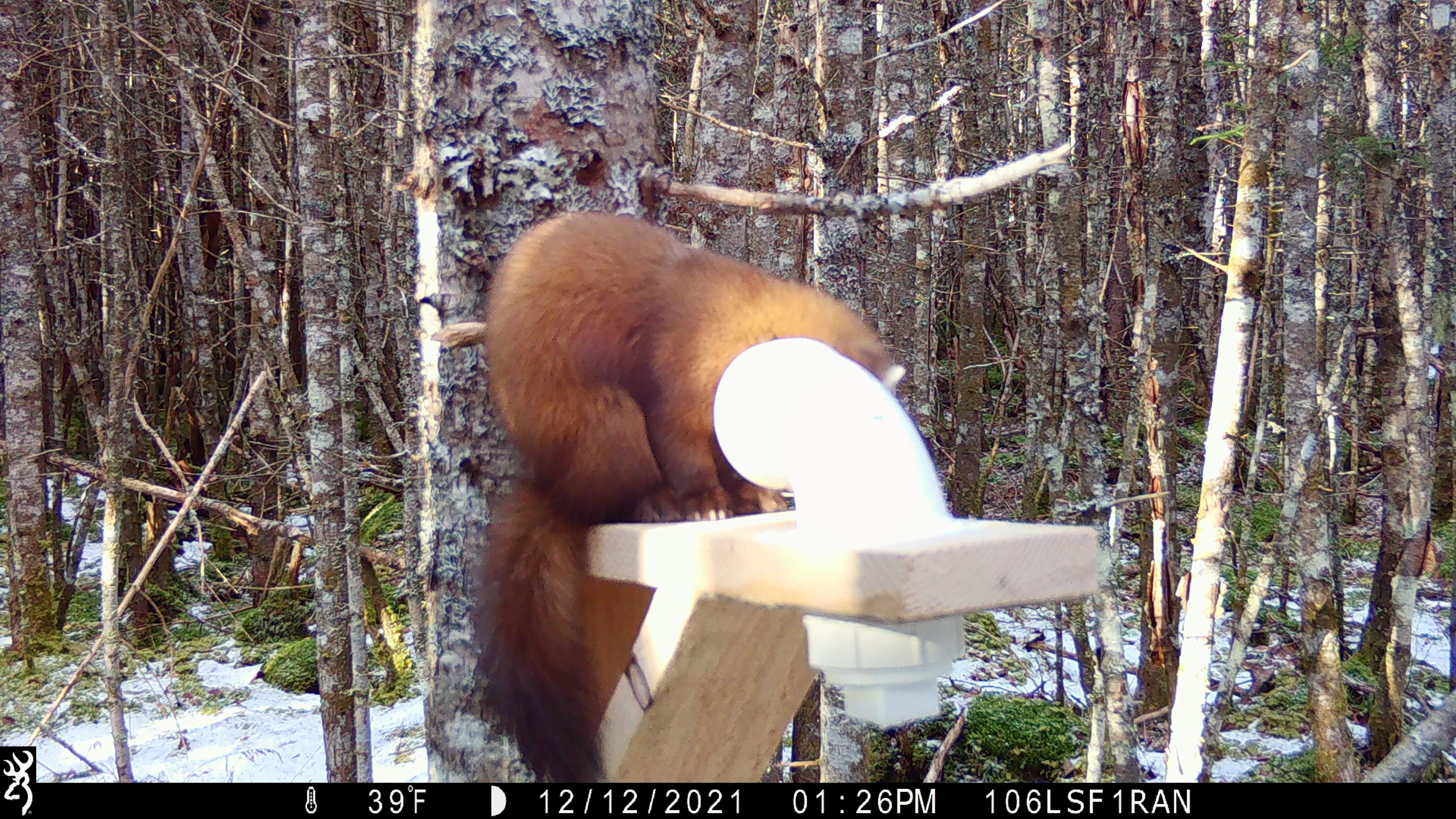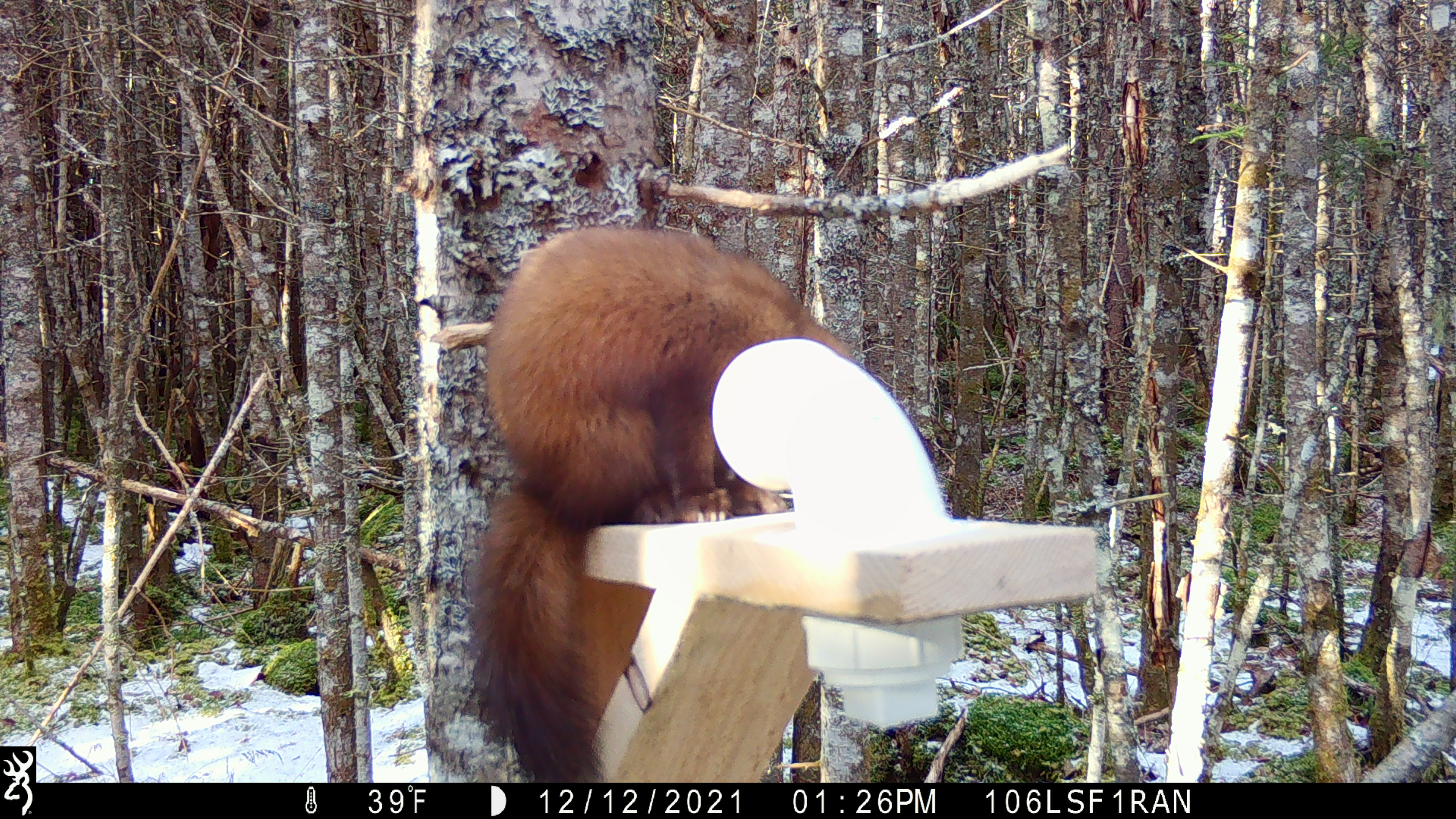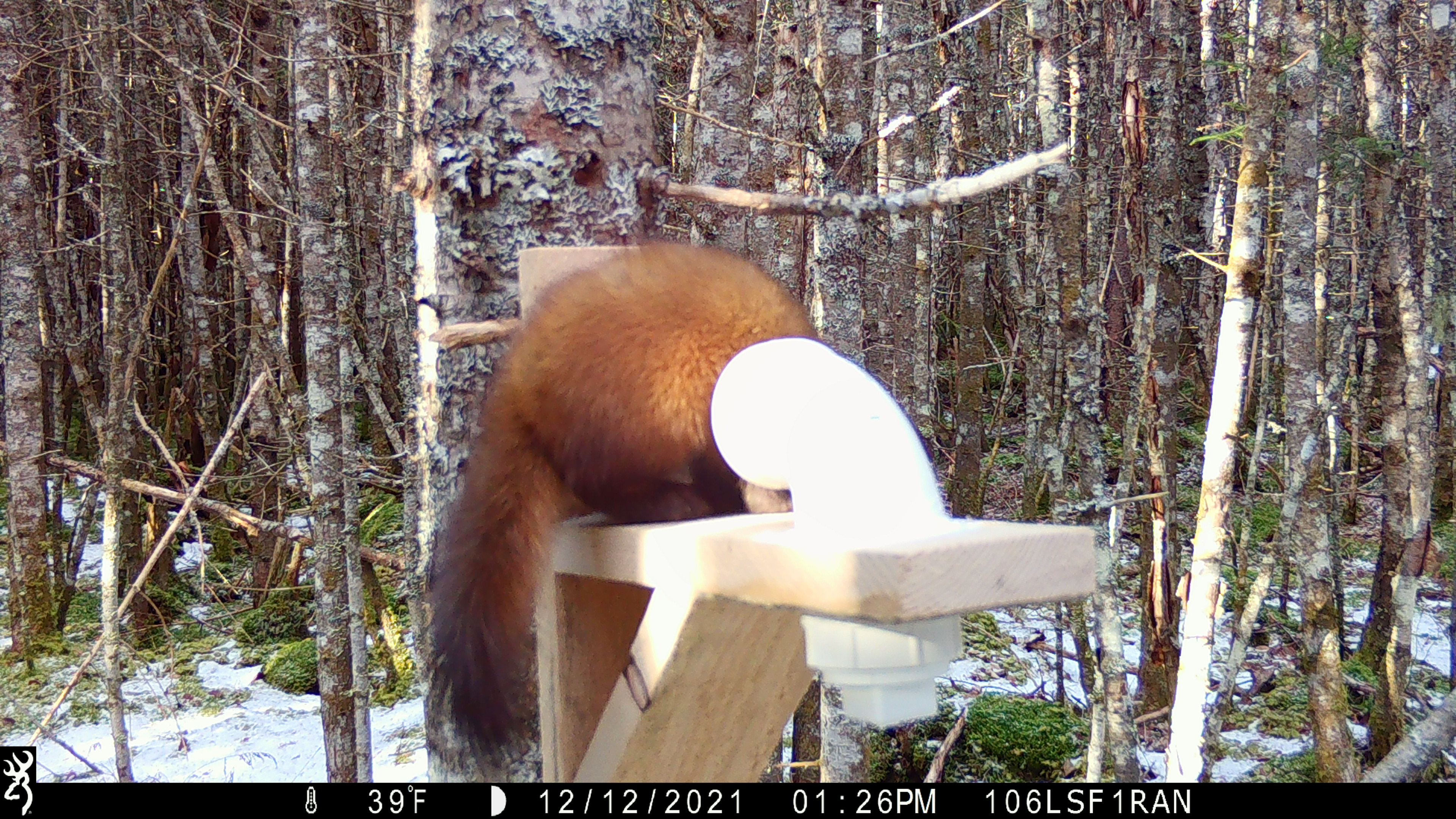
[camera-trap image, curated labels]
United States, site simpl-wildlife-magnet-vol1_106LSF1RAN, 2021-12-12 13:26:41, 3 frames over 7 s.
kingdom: Animalia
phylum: Chordata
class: Mammalia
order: Carnivora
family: Mustelidae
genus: Martes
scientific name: Martes americana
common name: american marten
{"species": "american marten (Martes americana)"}